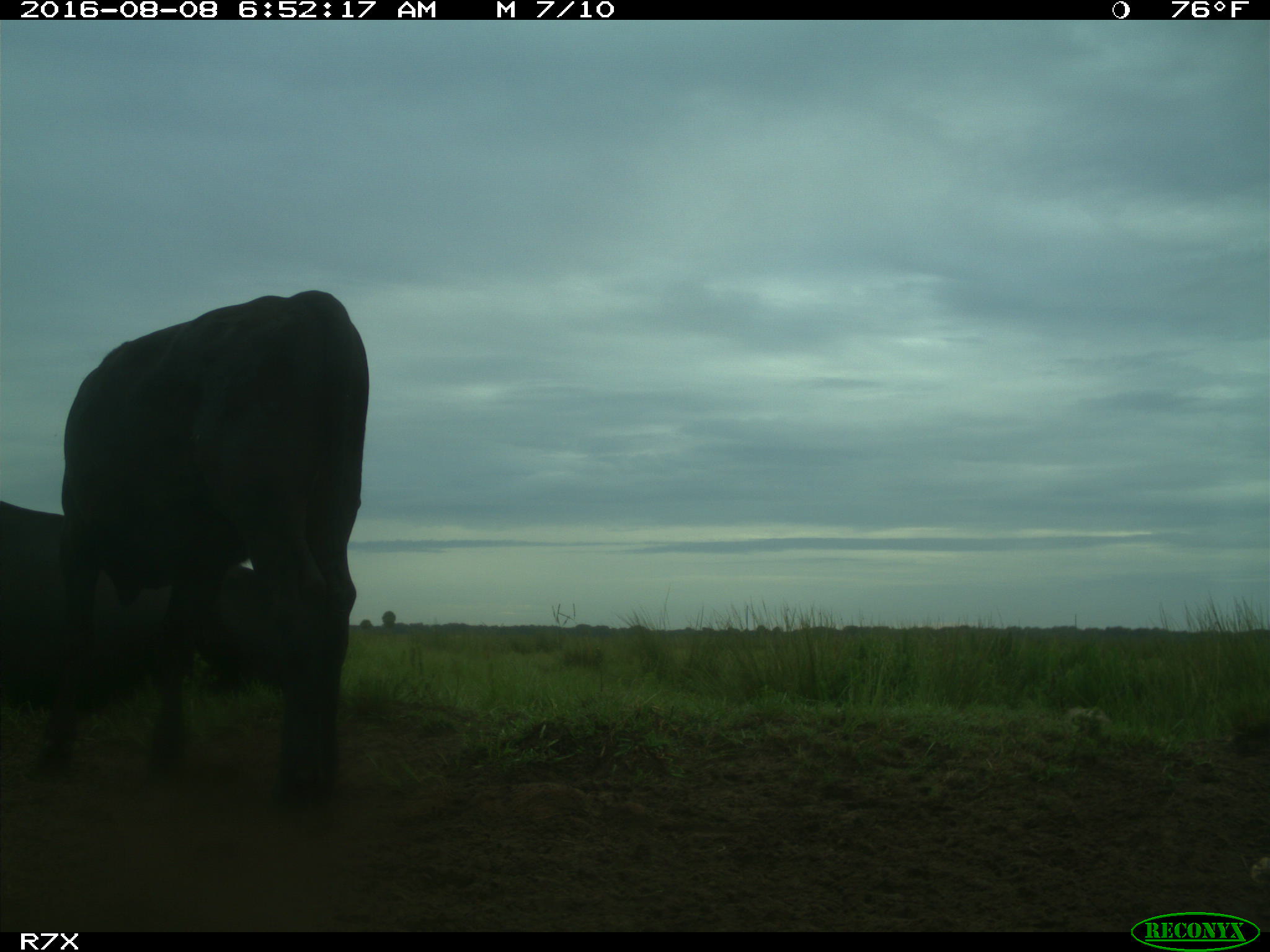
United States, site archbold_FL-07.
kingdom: Animalia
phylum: Chordata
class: Mammalia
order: Artiodactyla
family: Bovidae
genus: Bos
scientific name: Bos taurus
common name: domestic cow